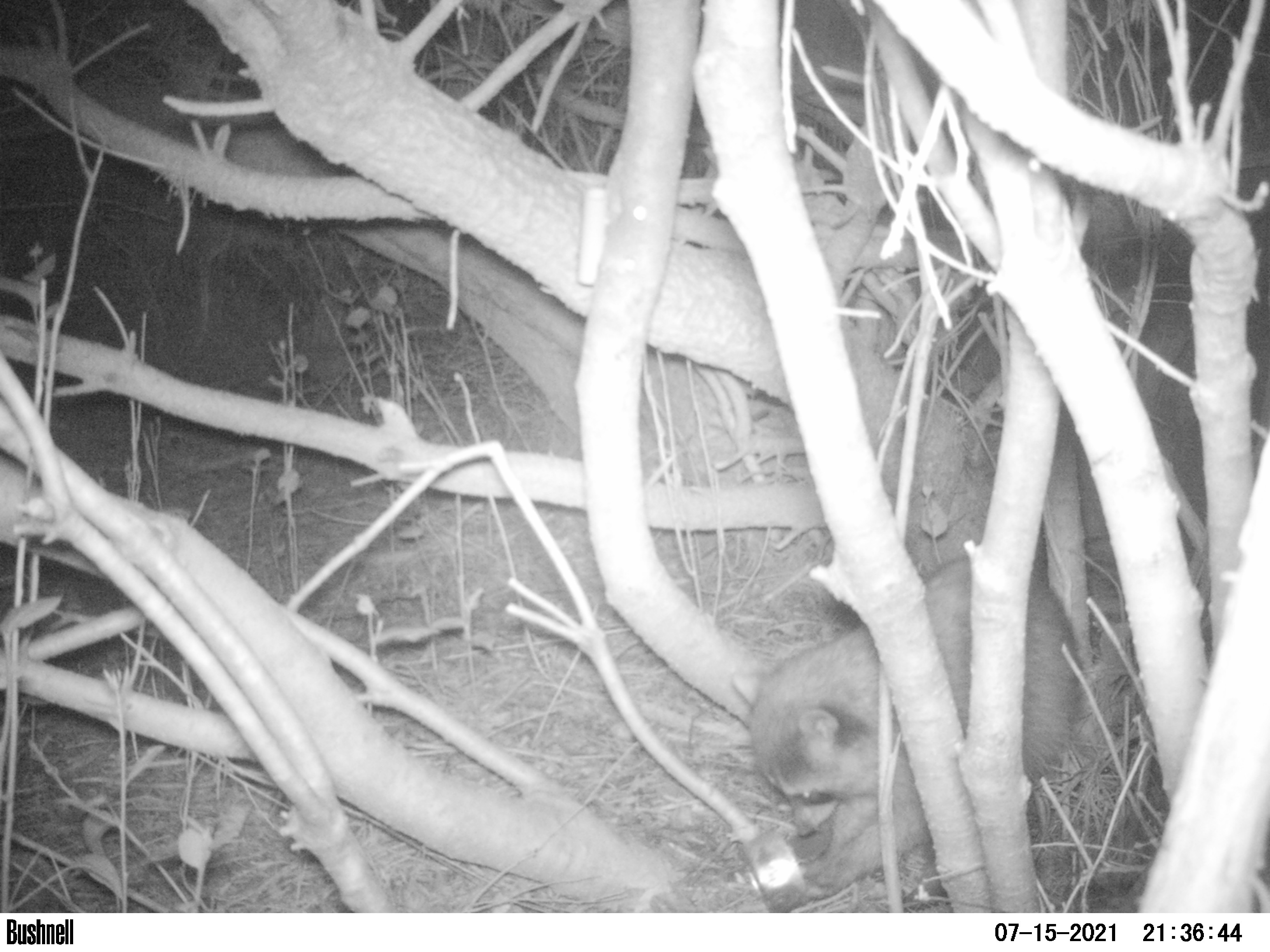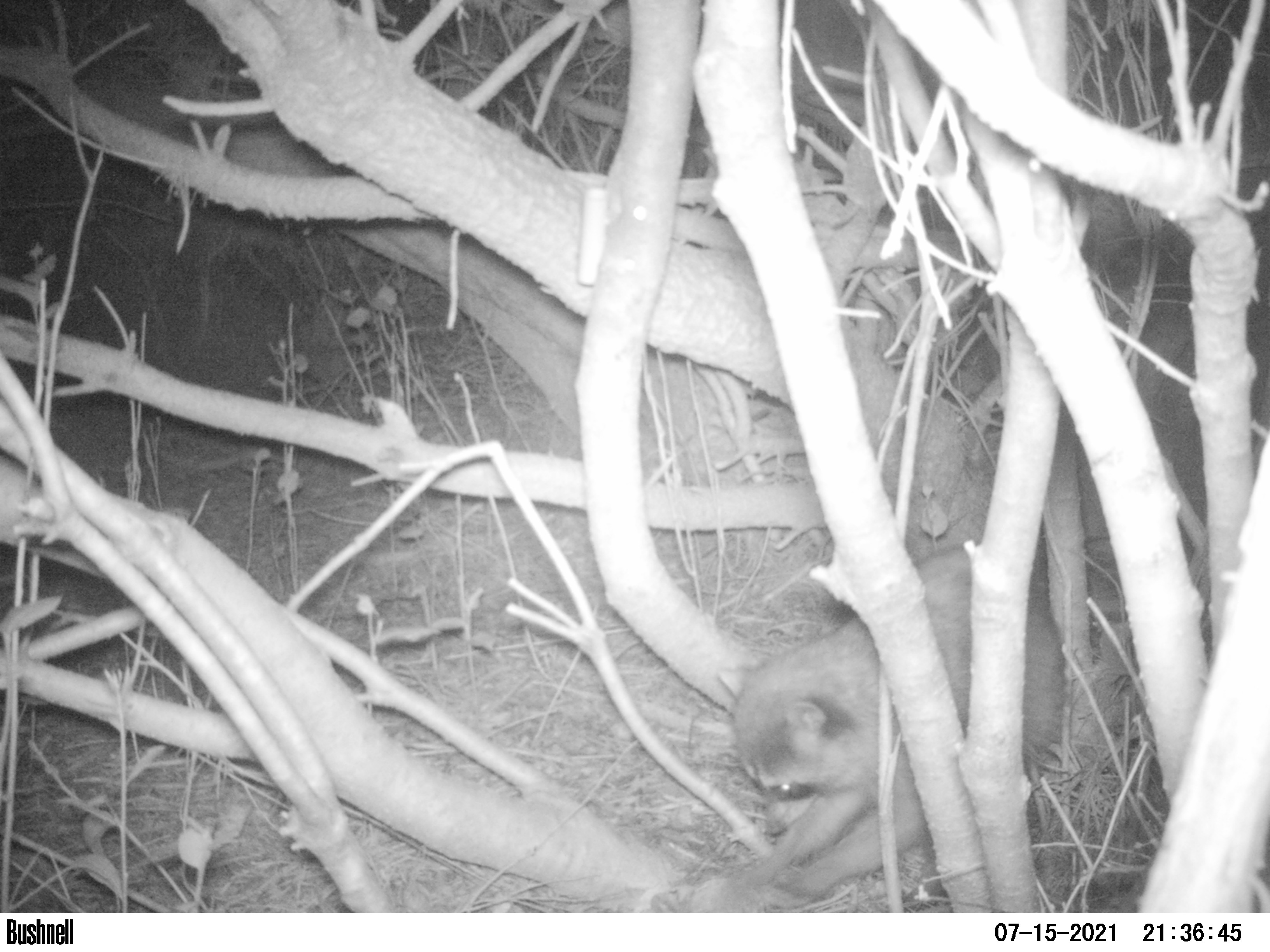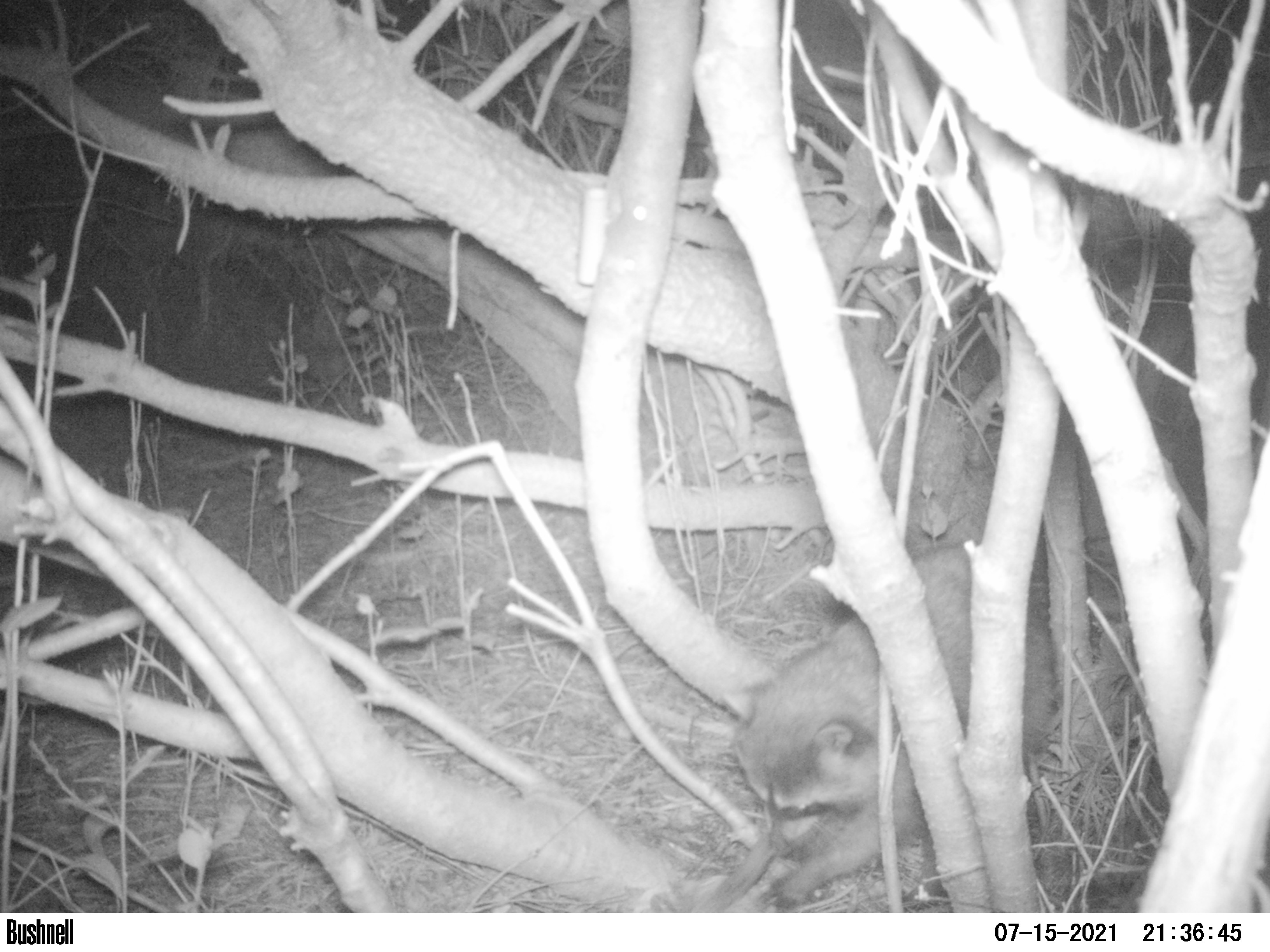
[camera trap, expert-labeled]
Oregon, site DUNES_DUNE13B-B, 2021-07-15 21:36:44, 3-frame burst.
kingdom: Animalia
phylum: Chordata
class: Mammalia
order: Carnivora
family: Procyonidae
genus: Procyon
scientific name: Procyon lotor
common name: northern raccoon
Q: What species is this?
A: Northern raccoon (Procyon lotor).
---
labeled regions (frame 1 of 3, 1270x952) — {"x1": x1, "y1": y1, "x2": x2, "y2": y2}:
northern raccoon: {"x1": 741, "y1": 543, "x2": 1082, "y2": 901}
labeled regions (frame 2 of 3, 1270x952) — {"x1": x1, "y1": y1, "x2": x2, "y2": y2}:
northern raccoon: {"x1": 724, "y1": 542, "x2": 1067, "y2": 903}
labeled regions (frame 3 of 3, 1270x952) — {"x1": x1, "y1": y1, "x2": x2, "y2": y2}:
northern raccoon: {"x1": 731, "y1": 537, "x2": 1056, "y2": 896}